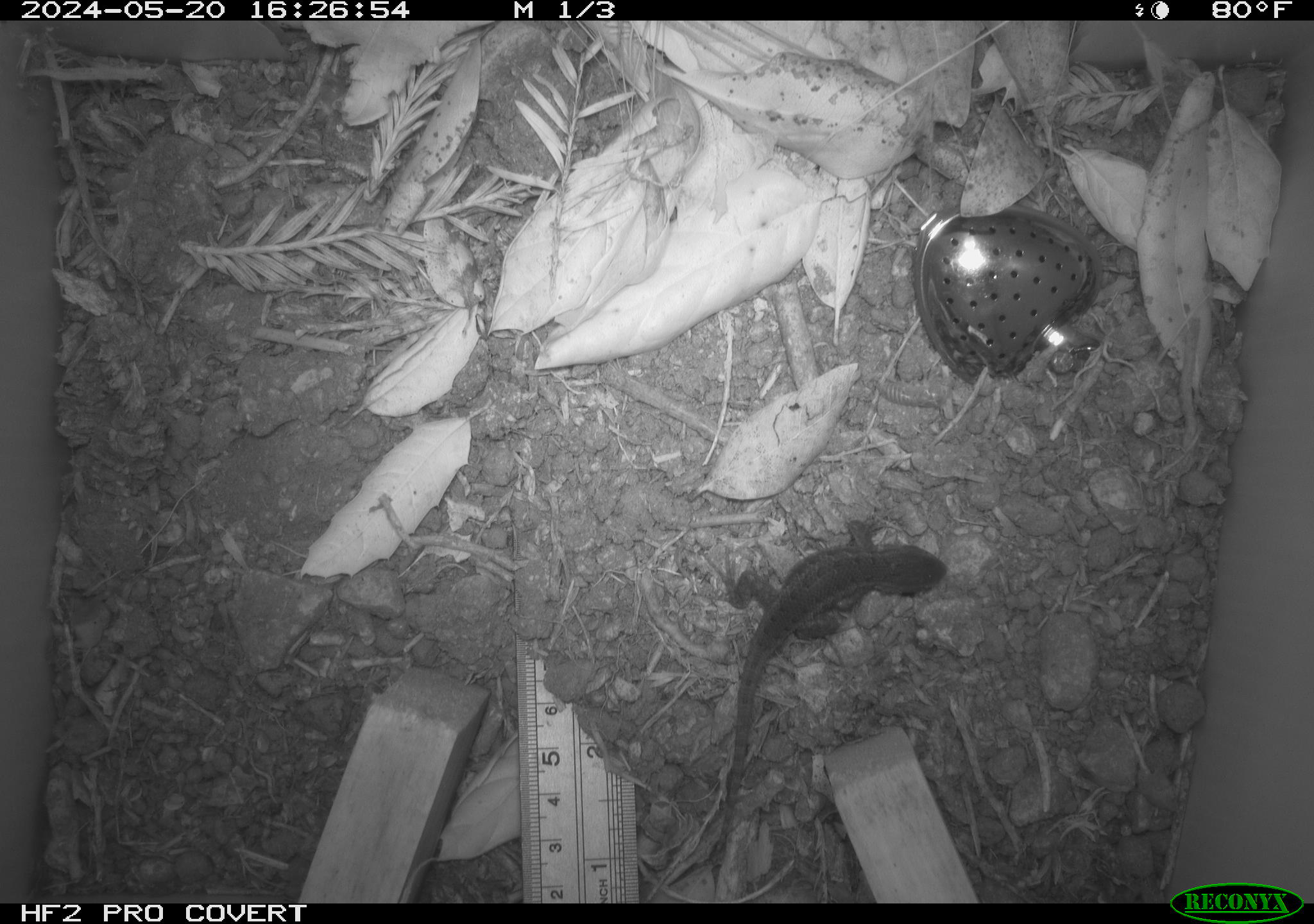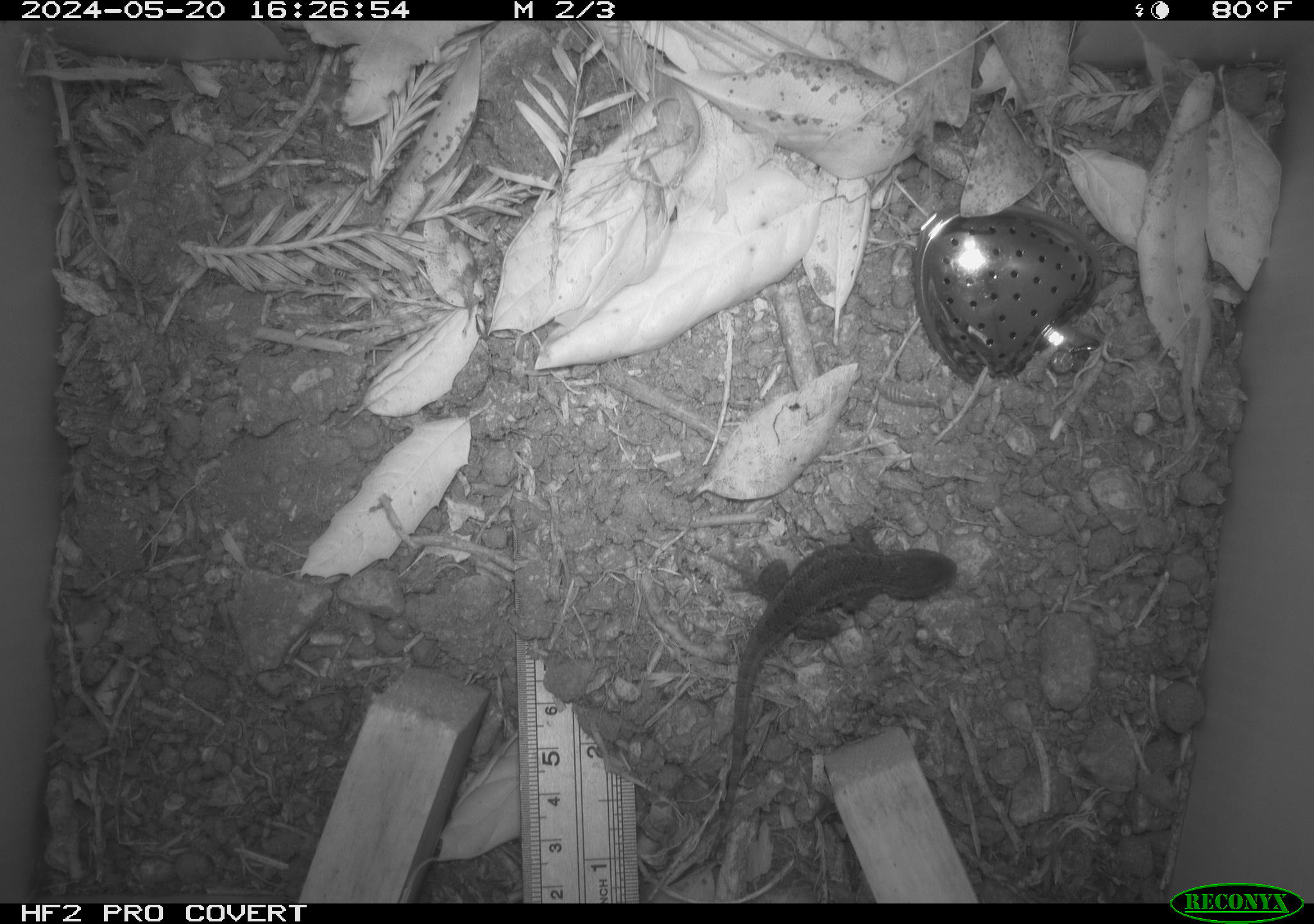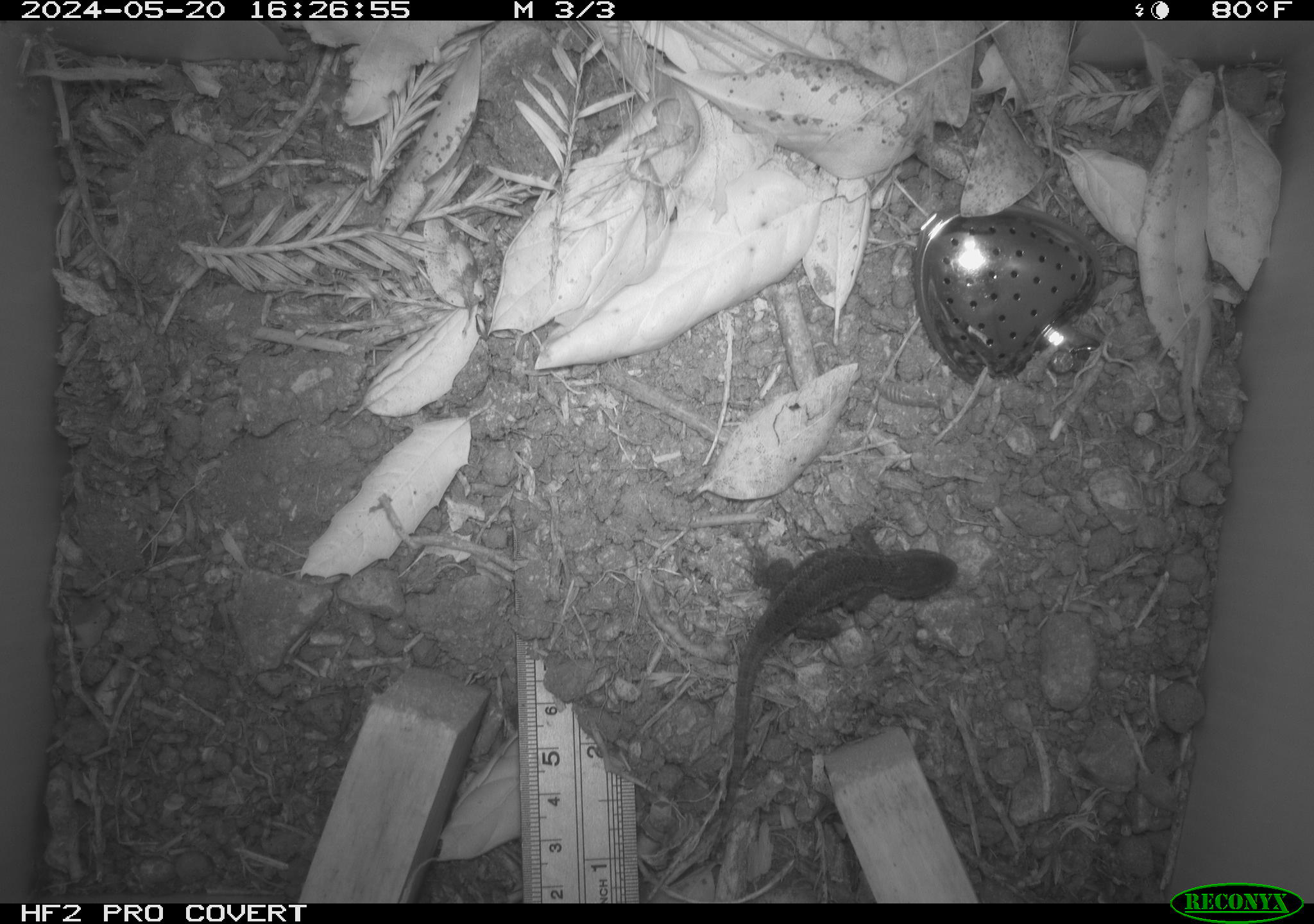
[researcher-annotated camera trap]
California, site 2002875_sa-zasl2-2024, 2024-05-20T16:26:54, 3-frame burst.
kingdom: Animalia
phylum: Chordata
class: Reptilia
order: Squamata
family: Phrynosomatidae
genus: Sceloporus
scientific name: Sceloporus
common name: spiny lizards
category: sceloporus species